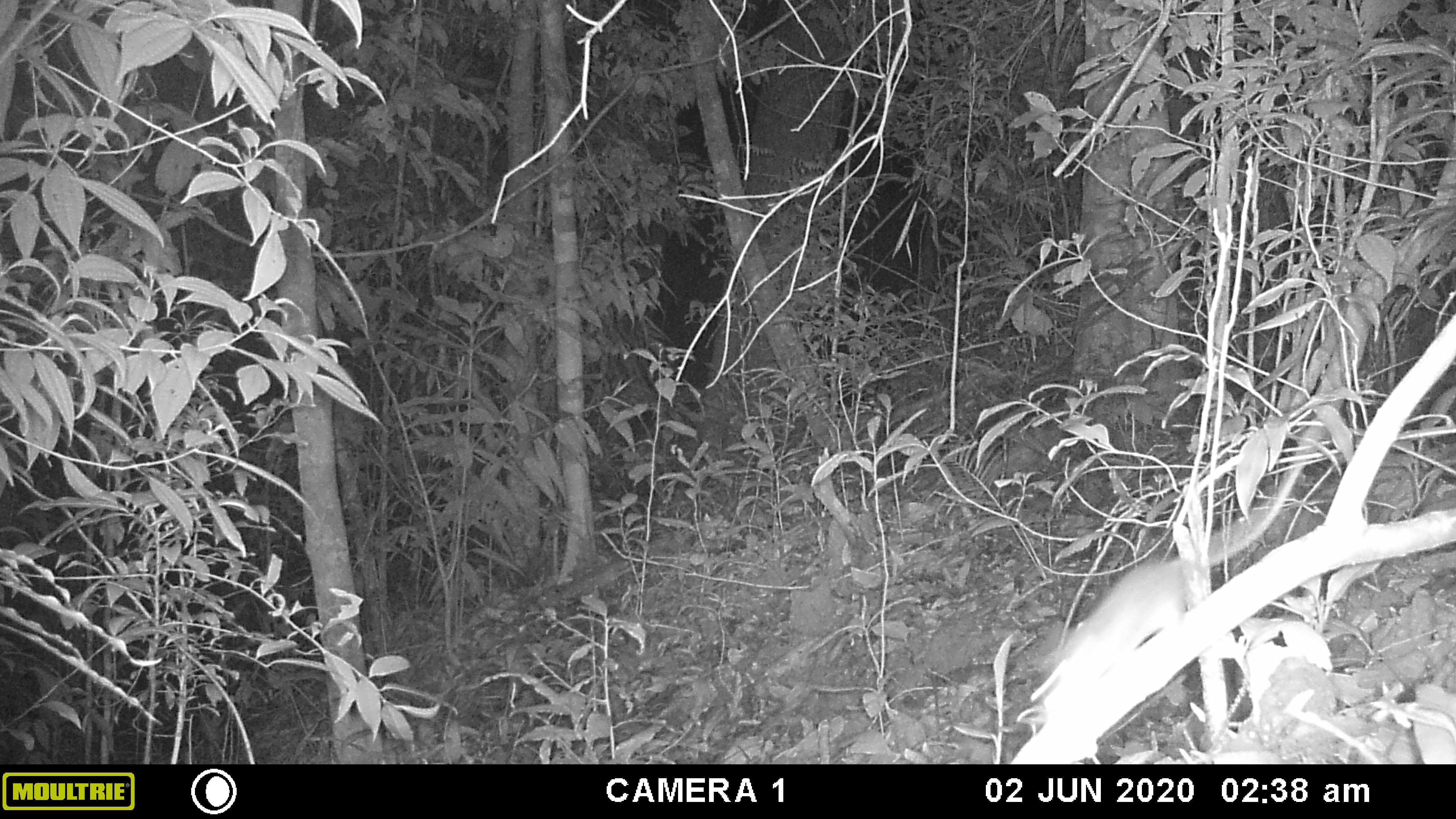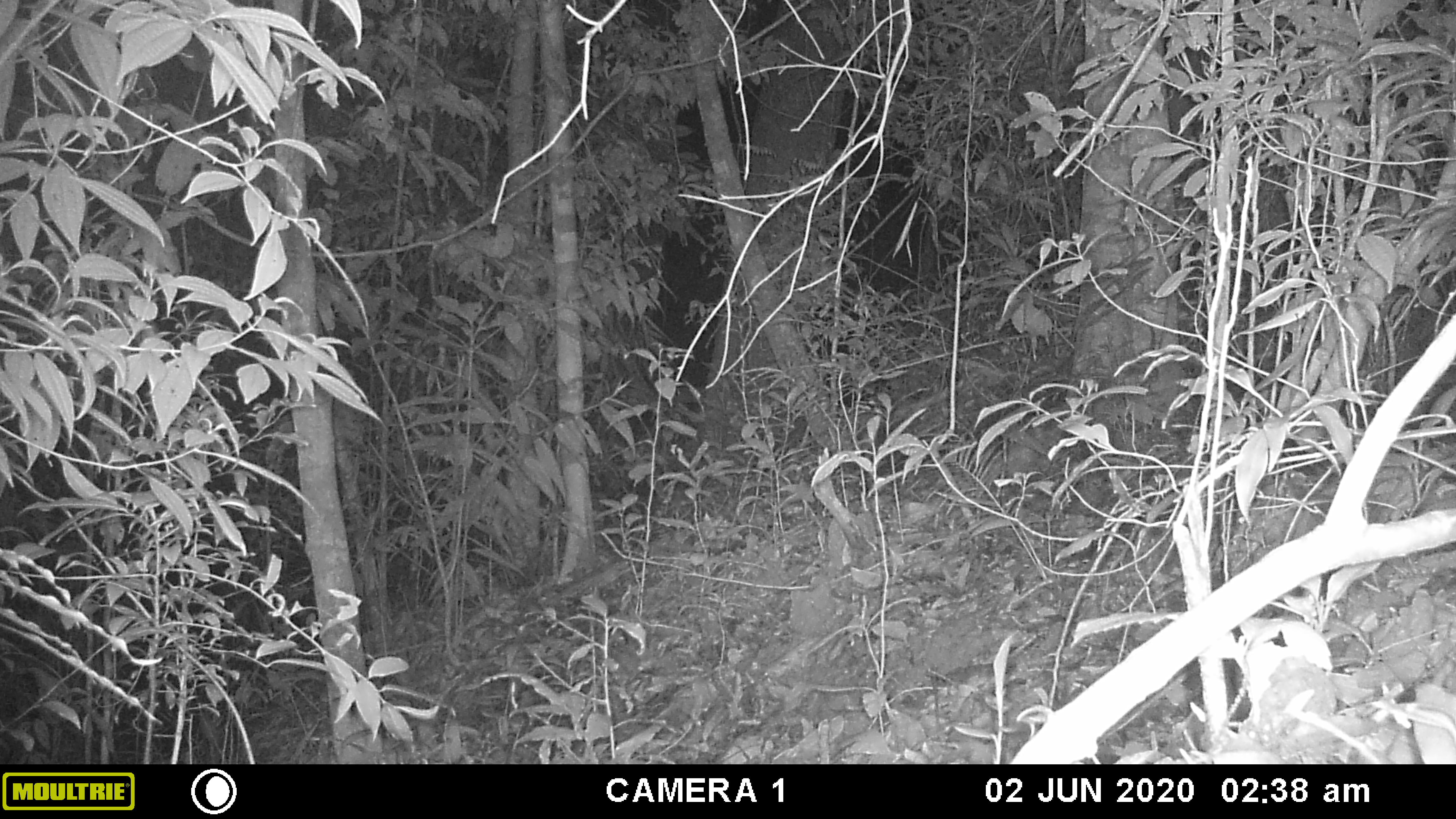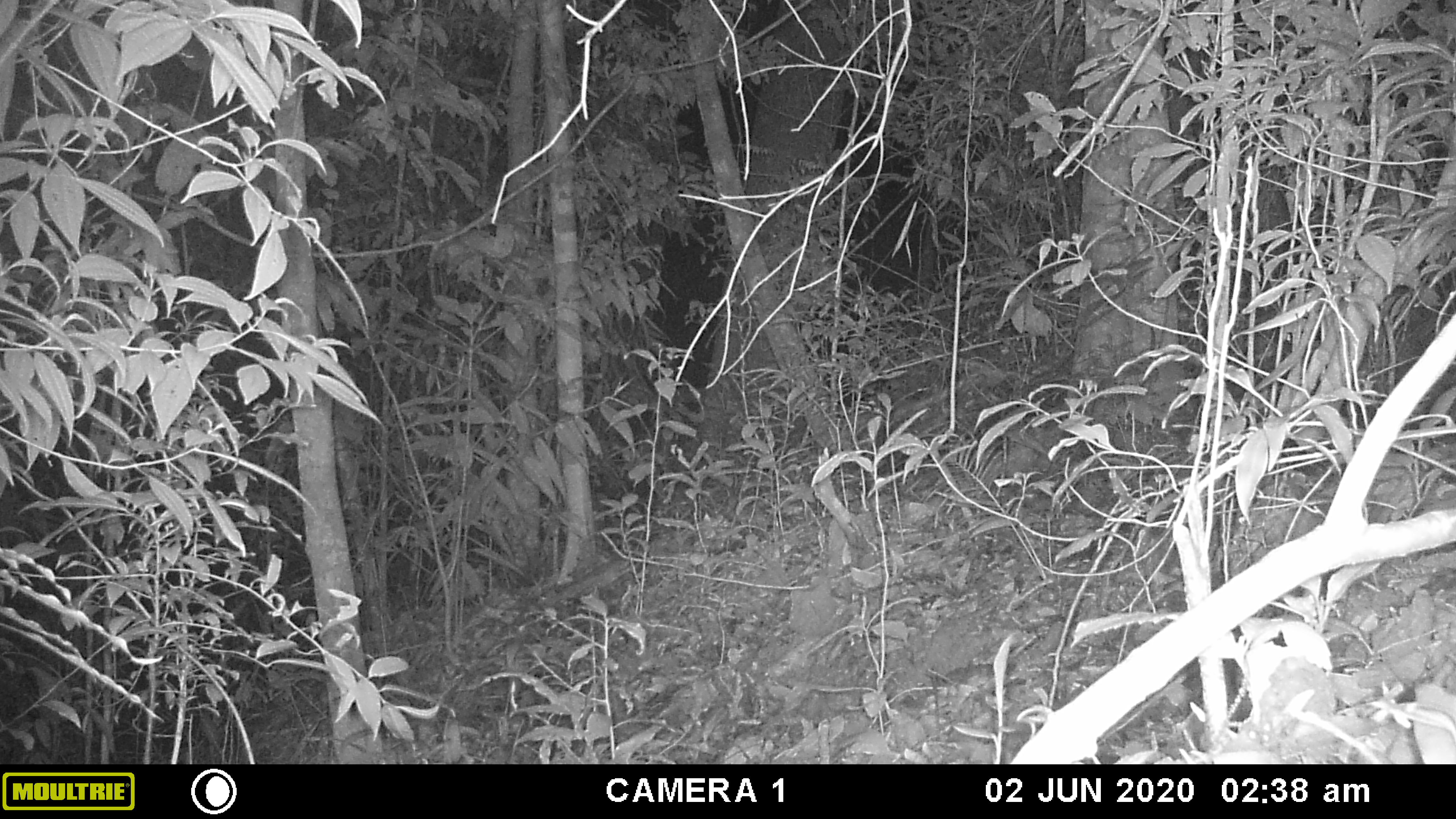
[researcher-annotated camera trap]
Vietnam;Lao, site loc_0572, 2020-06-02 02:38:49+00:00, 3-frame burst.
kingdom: Animalia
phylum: Chordata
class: Mammalia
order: Rodentia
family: Muridae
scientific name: Muridae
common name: old-world mice and rats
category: unidentified murid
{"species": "unidentified murid (old-world mice and rats) (Muridae)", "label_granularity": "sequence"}